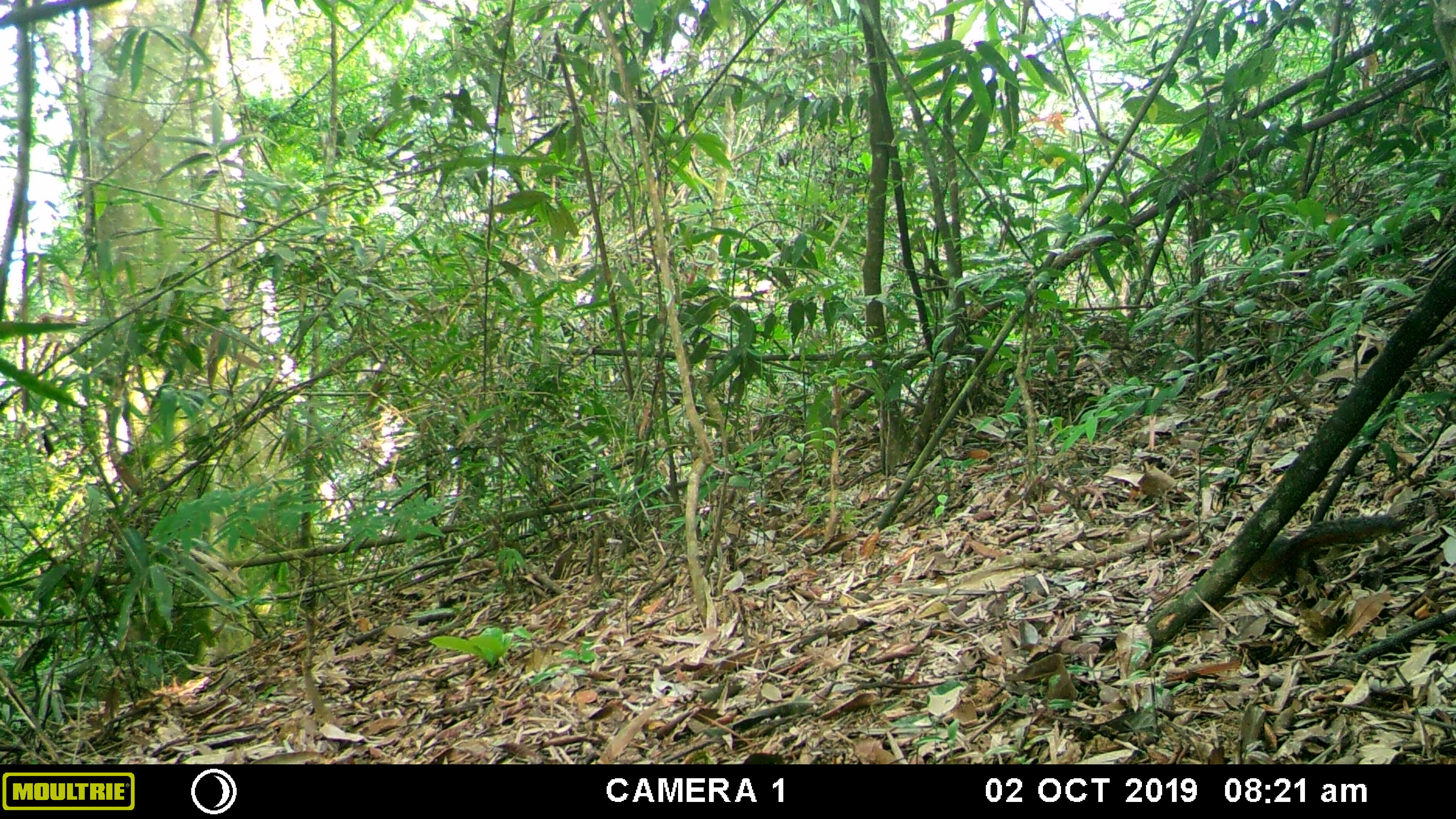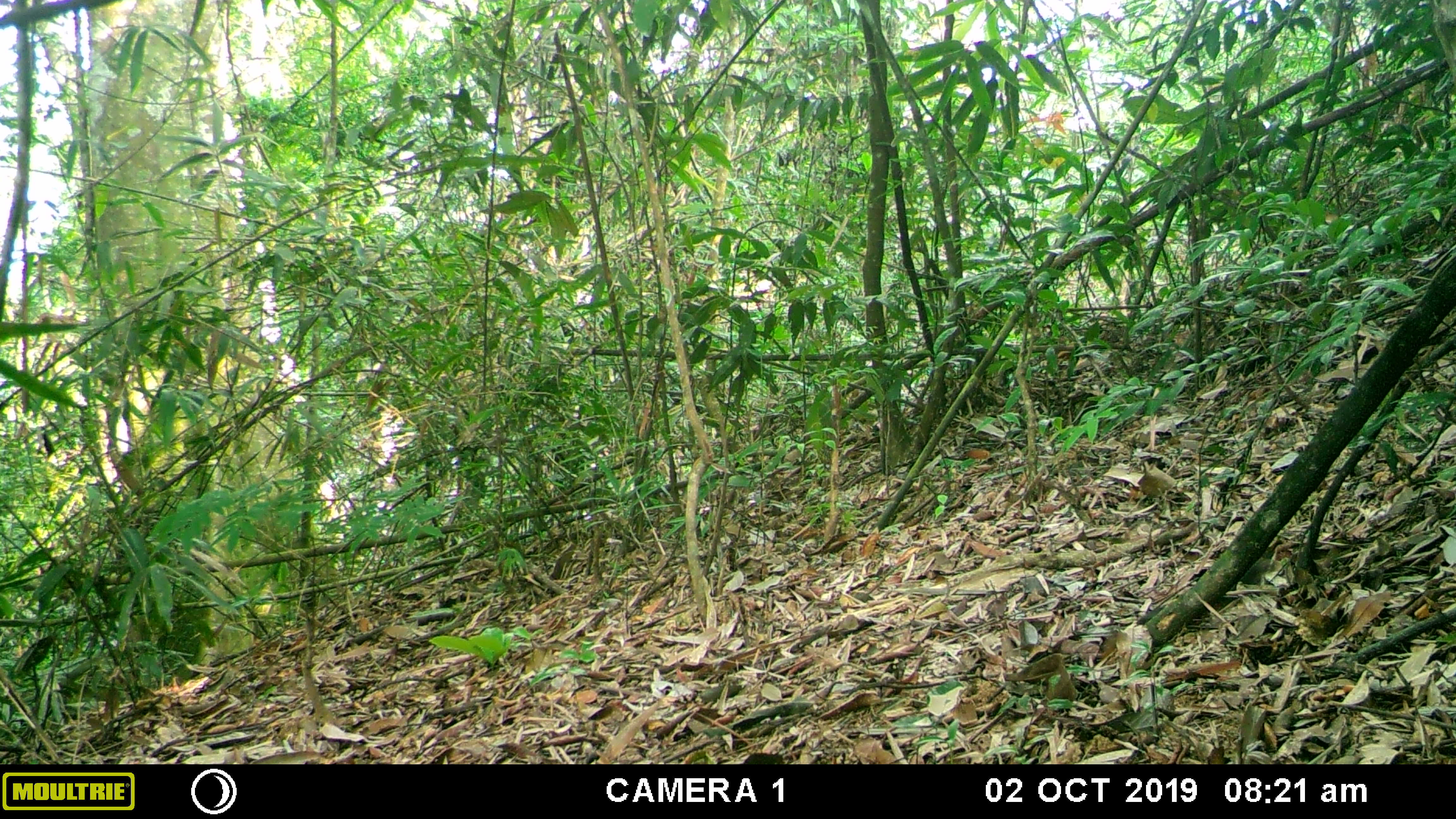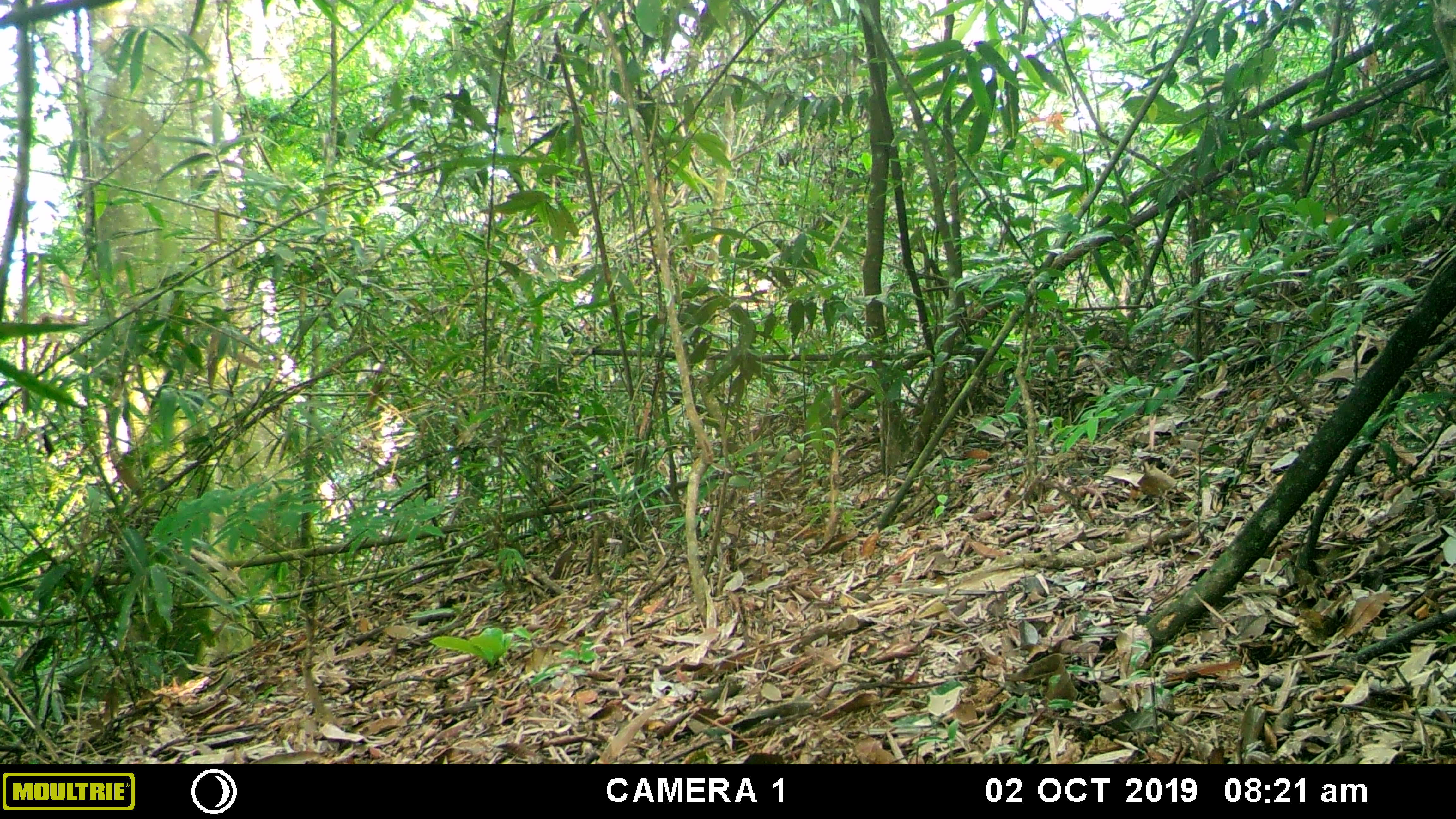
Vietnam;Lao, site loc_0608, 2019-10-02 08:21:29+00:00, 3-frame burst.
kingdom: Animalia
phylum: Chordata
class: Mammalia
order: Rodentia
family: Sciuridae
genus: Dremomys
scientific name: Dremomys rufigenis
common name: red-cheeked squirrel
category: red cheeked squirrel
Red cheeked squirrel (red-cheeked squirrel) (Dremomys rufigenis). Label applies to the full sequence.